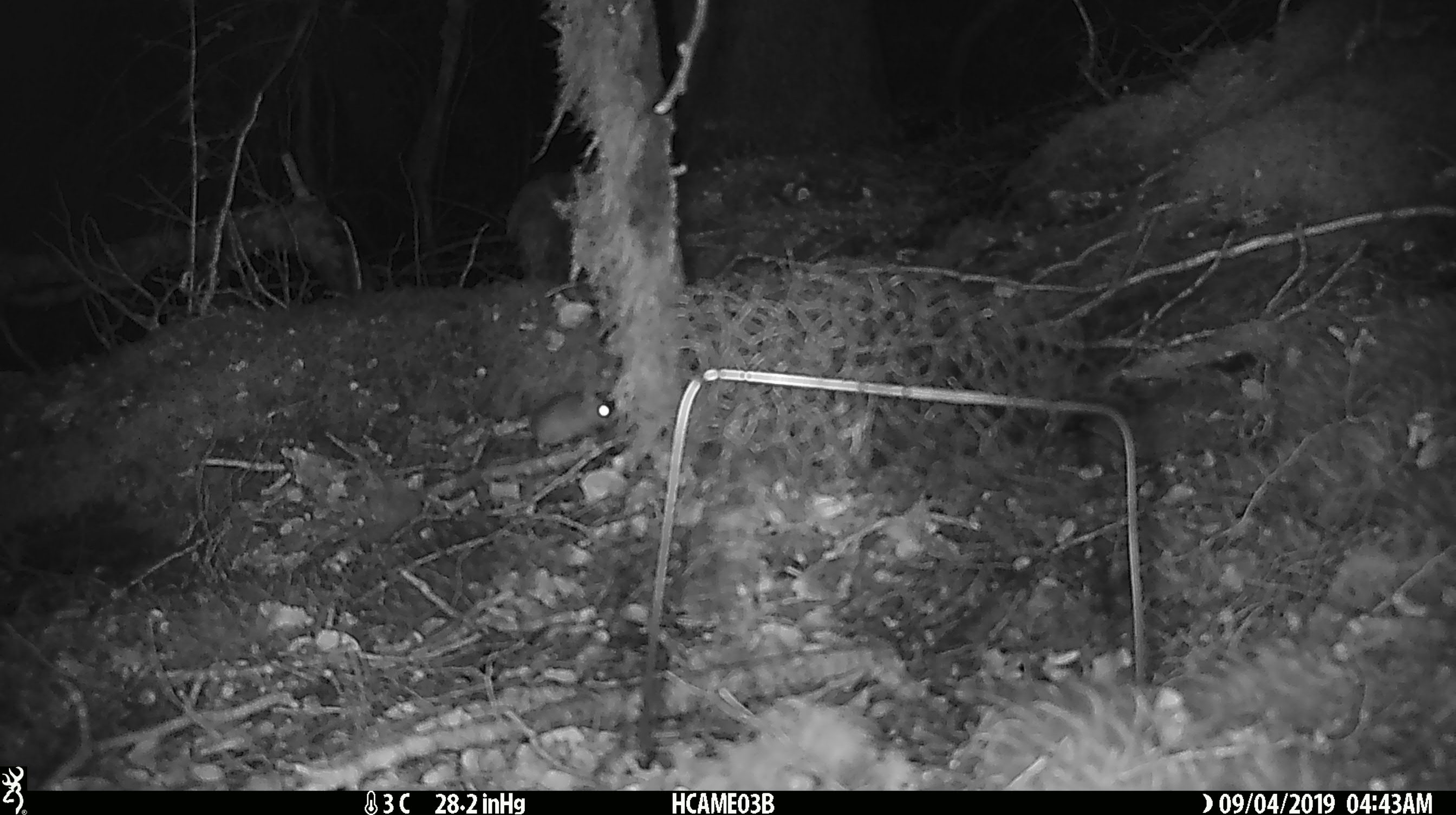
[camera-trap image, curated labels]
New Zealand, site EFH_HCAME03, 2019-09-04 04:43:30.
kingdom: Animalia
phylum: Chordata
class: Mammalia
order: Rodentia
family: Muridae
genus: Mus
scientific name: Mus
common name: mouse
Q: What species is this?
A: Mouse (Mus).